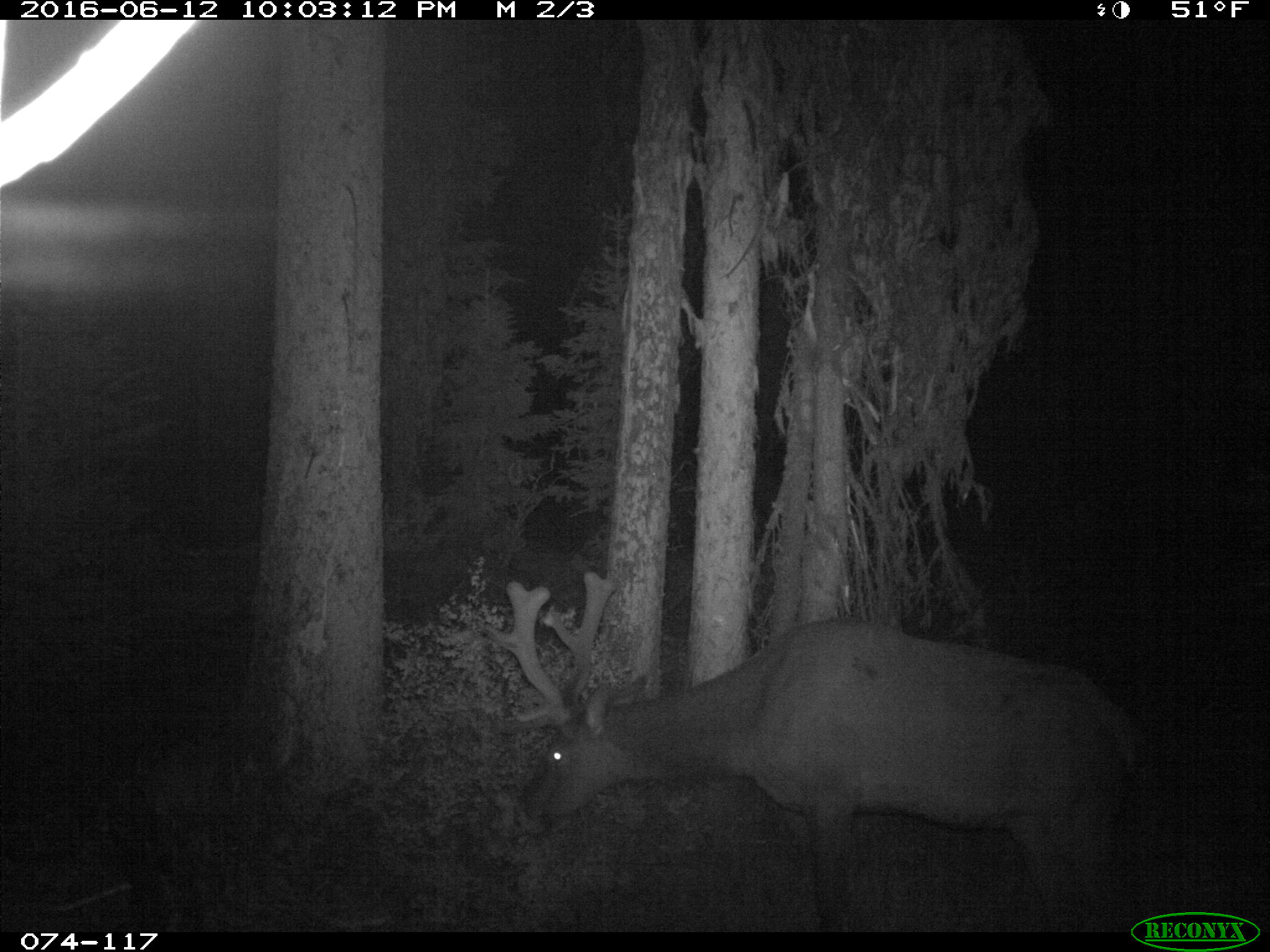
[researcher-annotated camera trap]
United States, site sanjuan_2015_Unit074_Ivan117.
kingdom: Animalia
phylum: Chordata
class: Mammalia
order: Artiodactyla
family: Cervidae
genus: Cervus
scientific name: Cervus elaphus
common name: red deer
Cervus elaphus (red deer).